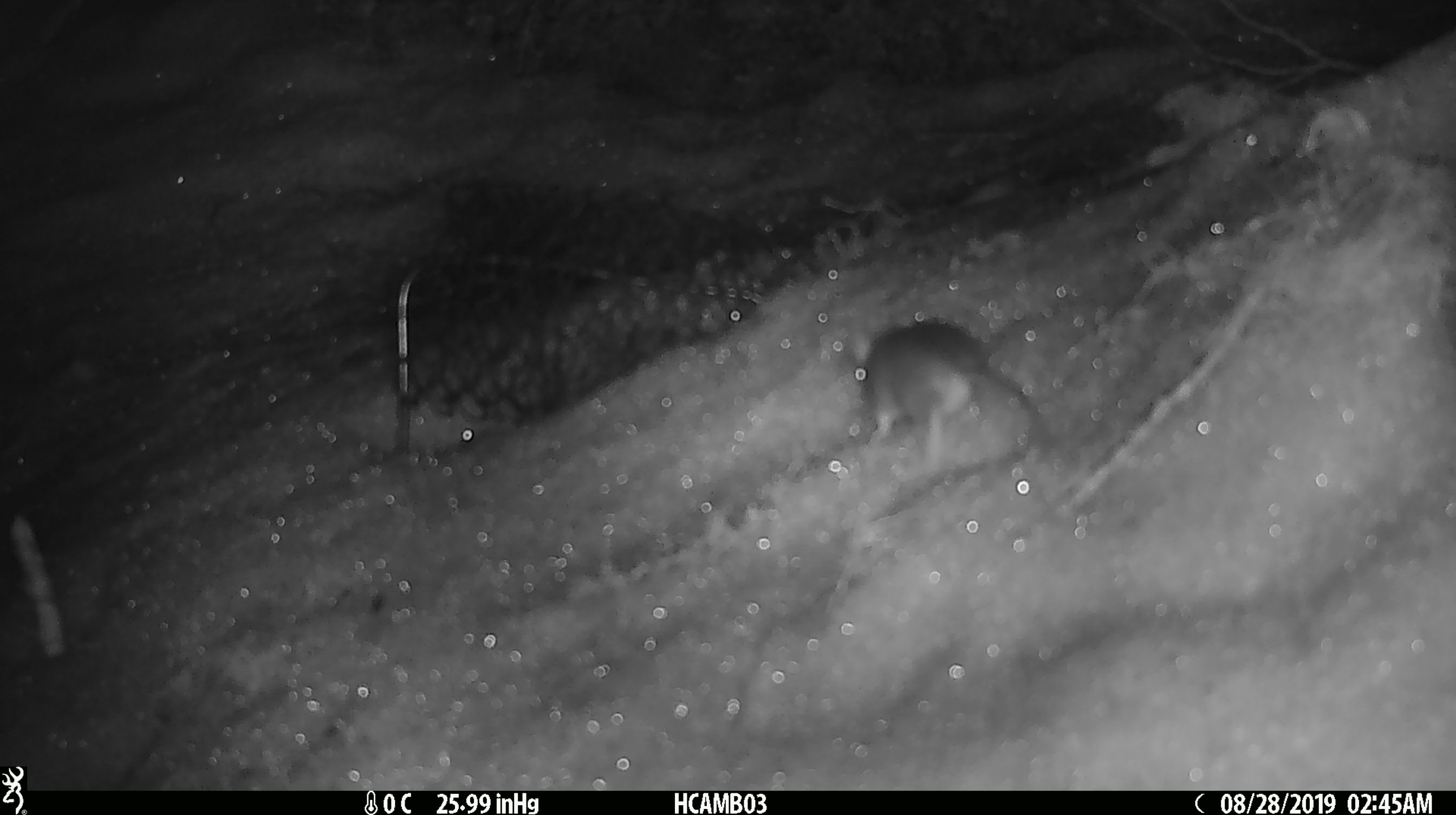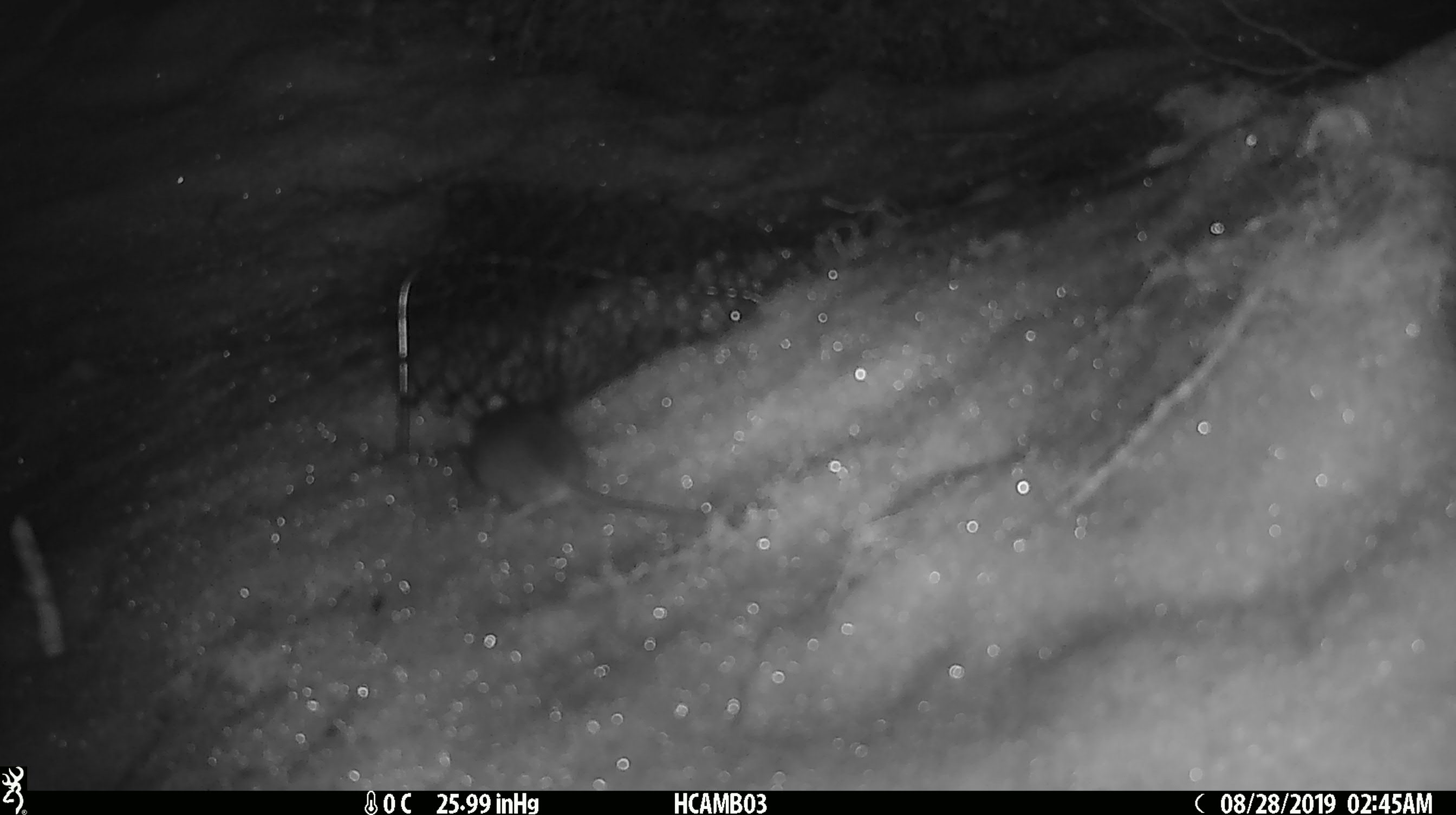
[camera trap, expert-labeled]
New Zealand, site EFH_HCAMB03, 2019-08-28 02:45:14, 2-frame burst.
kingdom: Animalia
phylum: Chordata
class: Mammalia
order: Rodentia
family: Muridae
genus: Mus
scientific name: Mus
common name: mouse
Mouse (Mus).